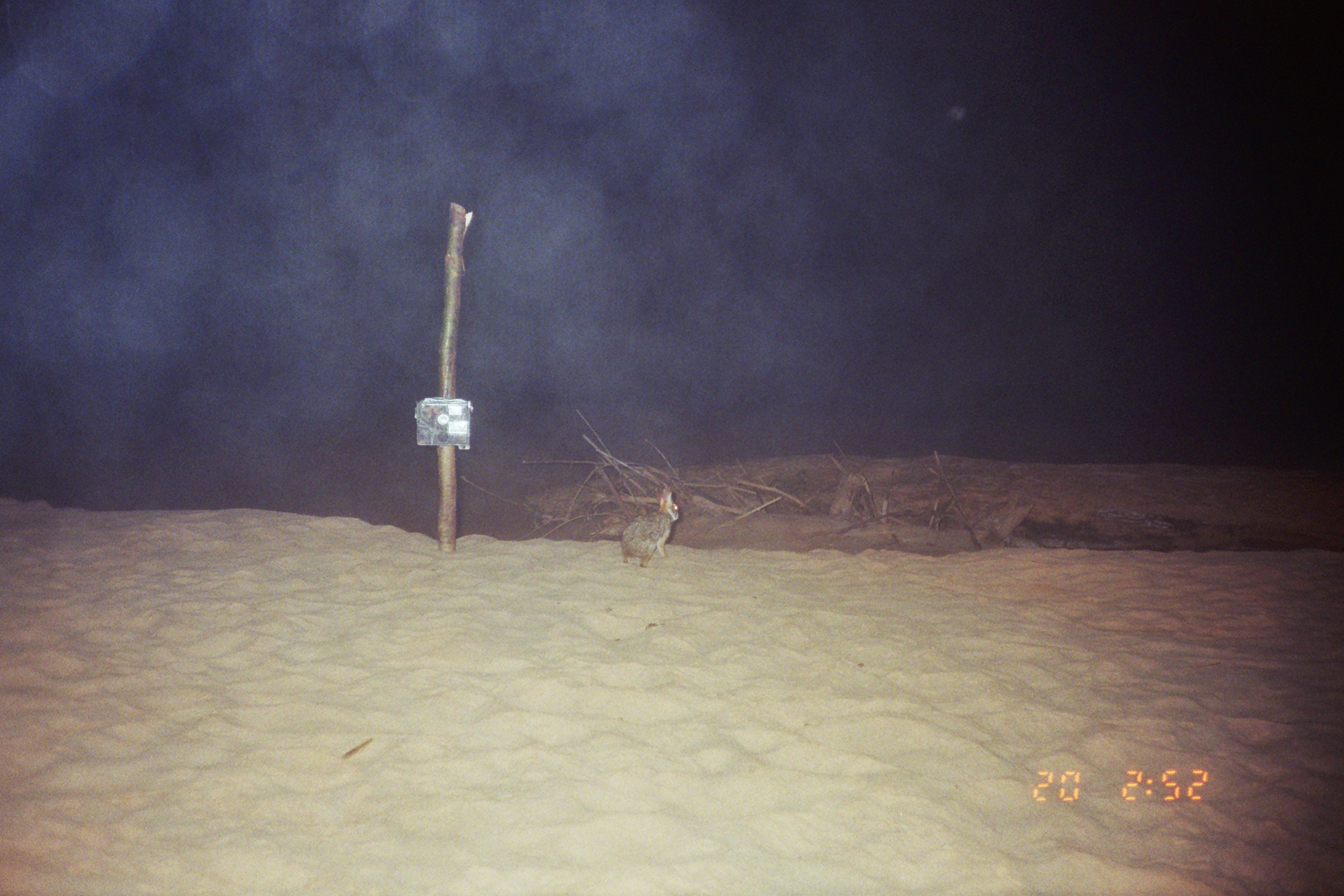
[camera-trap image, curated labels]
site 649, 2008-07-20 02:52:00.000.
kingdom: Animalia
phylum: Chordata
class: Mammalia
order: Lagomorpha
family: Leporidae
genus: Sylvilagus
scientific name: Sylvilagus brasiliensis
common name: tapeti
Sylvilagus brasiliensis (tapeti).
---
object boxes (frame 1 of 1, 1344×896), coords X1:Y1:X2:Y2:
sylvilagus brasiliensis: 621:483:679:568